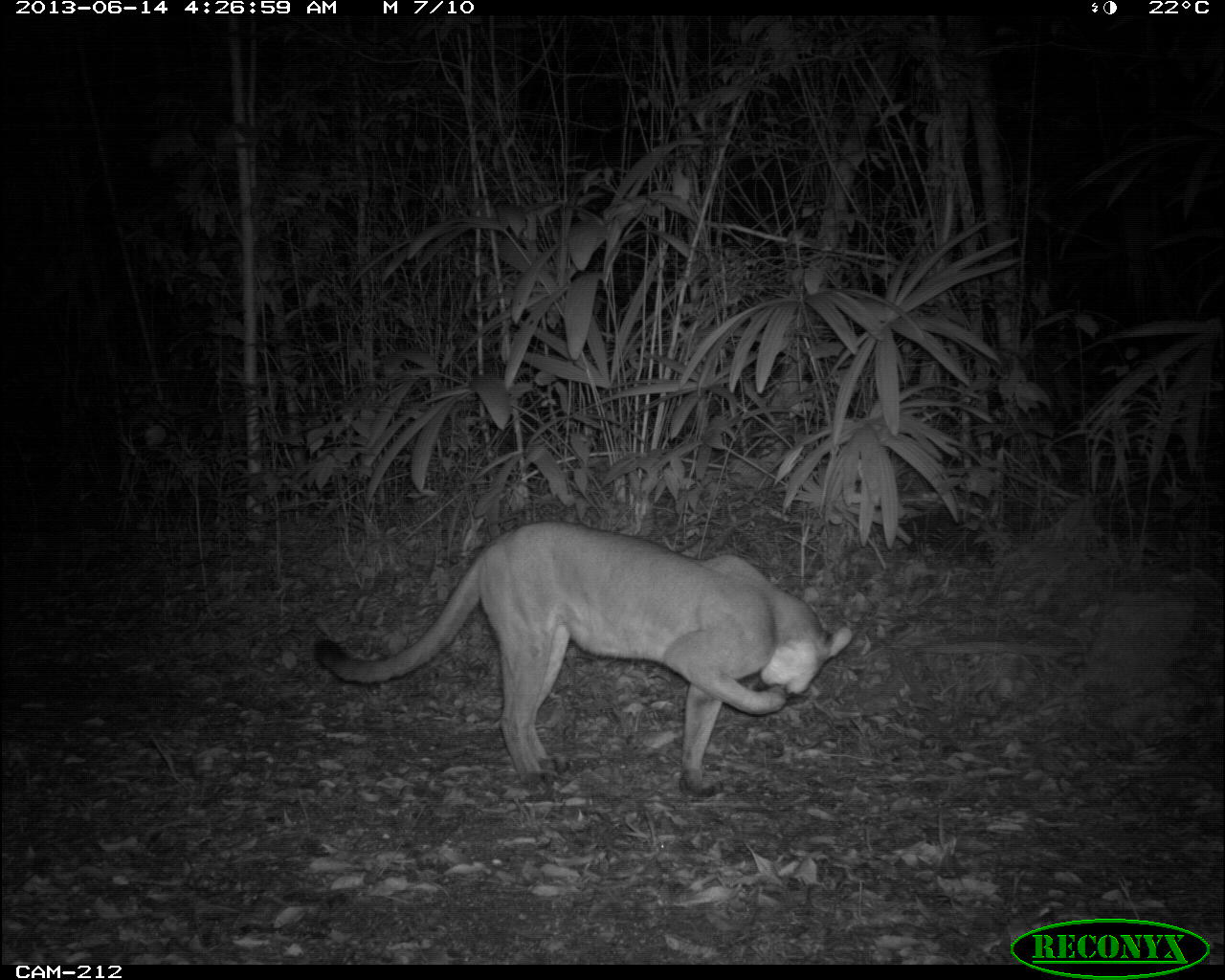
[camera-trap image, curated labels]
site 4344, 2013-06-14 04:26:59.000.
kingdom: Animalia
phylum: Chordata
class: Mammalia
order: Carnivora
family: Felidae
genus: Puma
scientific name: Puma concolor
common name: mountain lion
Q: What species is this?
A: Puma concolor (mountain lion).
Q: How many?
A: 1.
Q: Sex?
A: Female.